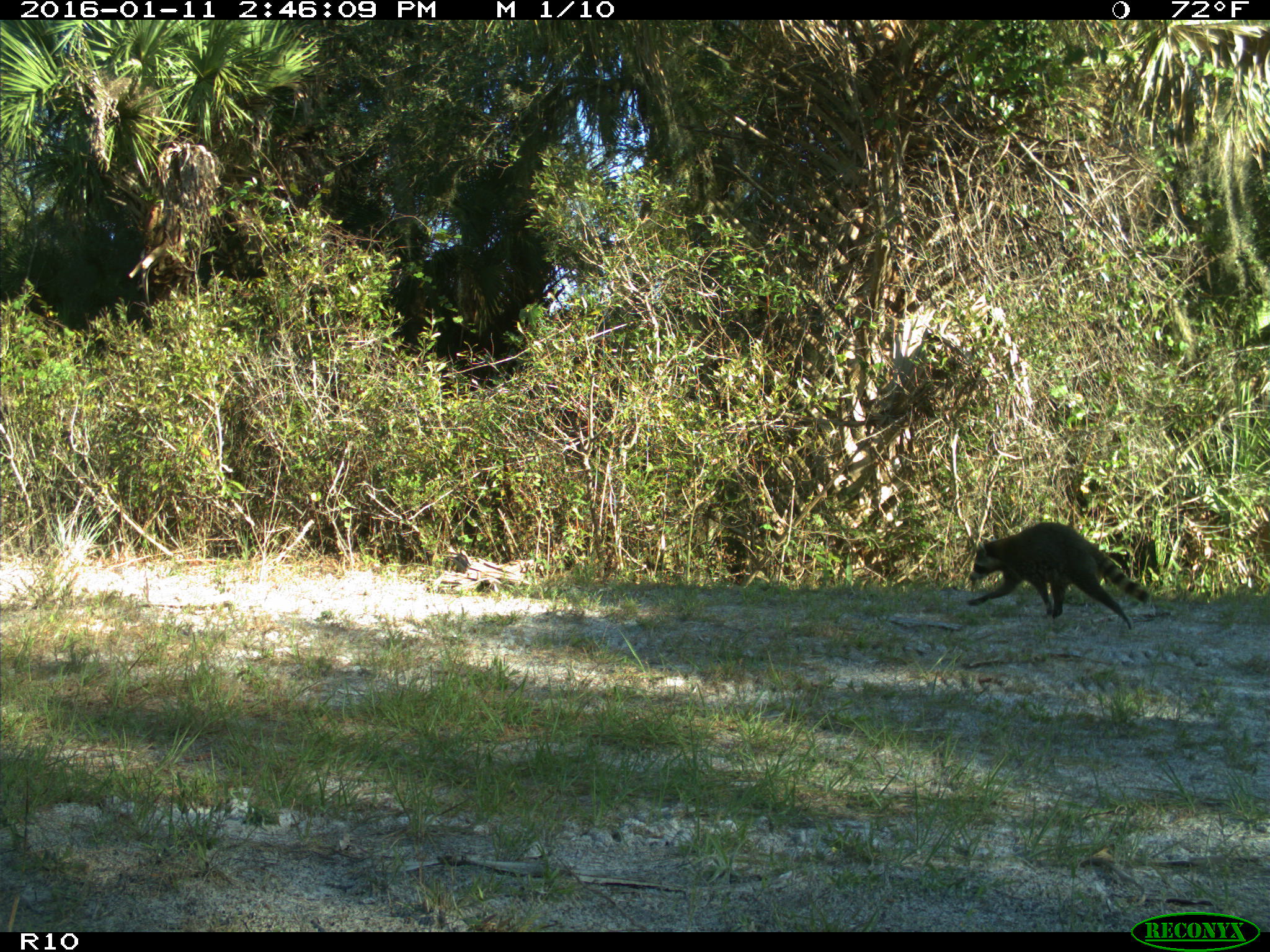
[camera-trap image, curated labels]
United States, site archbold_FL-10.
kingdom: Animalia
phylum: Chordata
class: Mammalia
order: Carnivora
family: Procyonidae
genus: Procyon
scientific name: Procyon lotor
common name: common raccoon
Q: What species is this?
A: Procyon lotor (common raccoon).